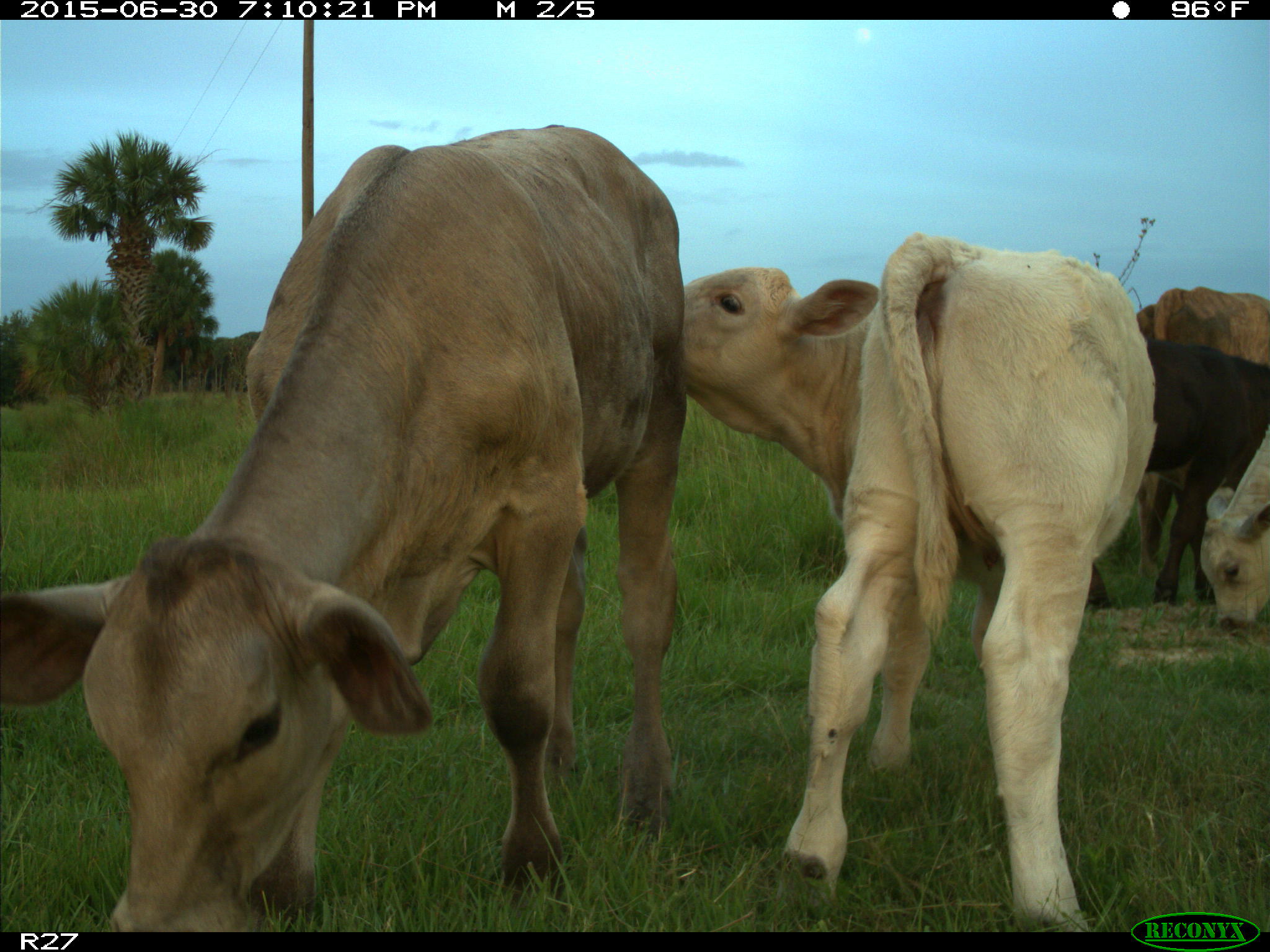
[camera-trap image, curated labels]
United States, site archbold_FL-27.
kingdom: Animalia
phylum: Chordata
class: Mammalia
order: Artiodactyla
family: Bovidae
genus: Bos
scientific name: Bos taurus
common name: domestic cow